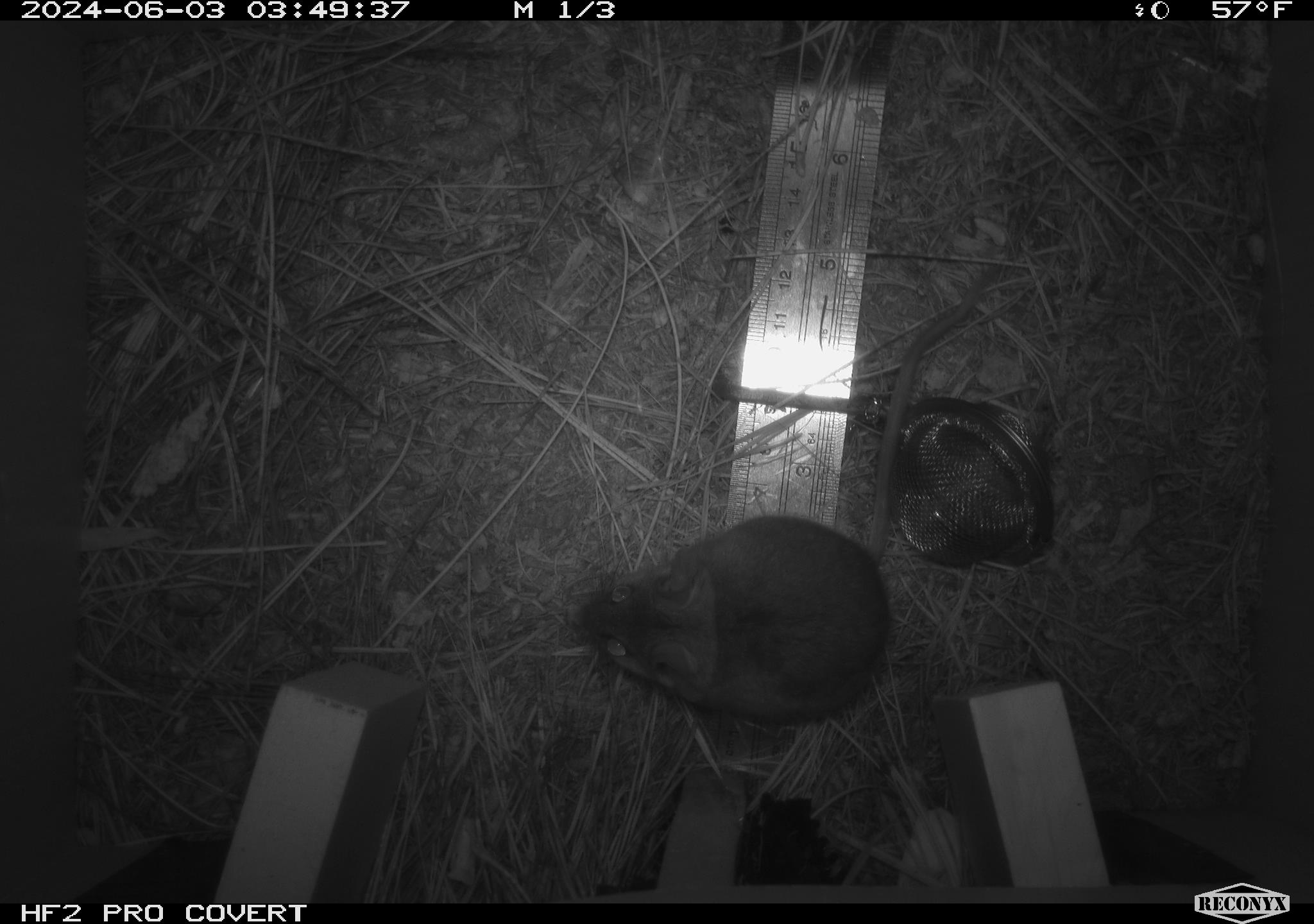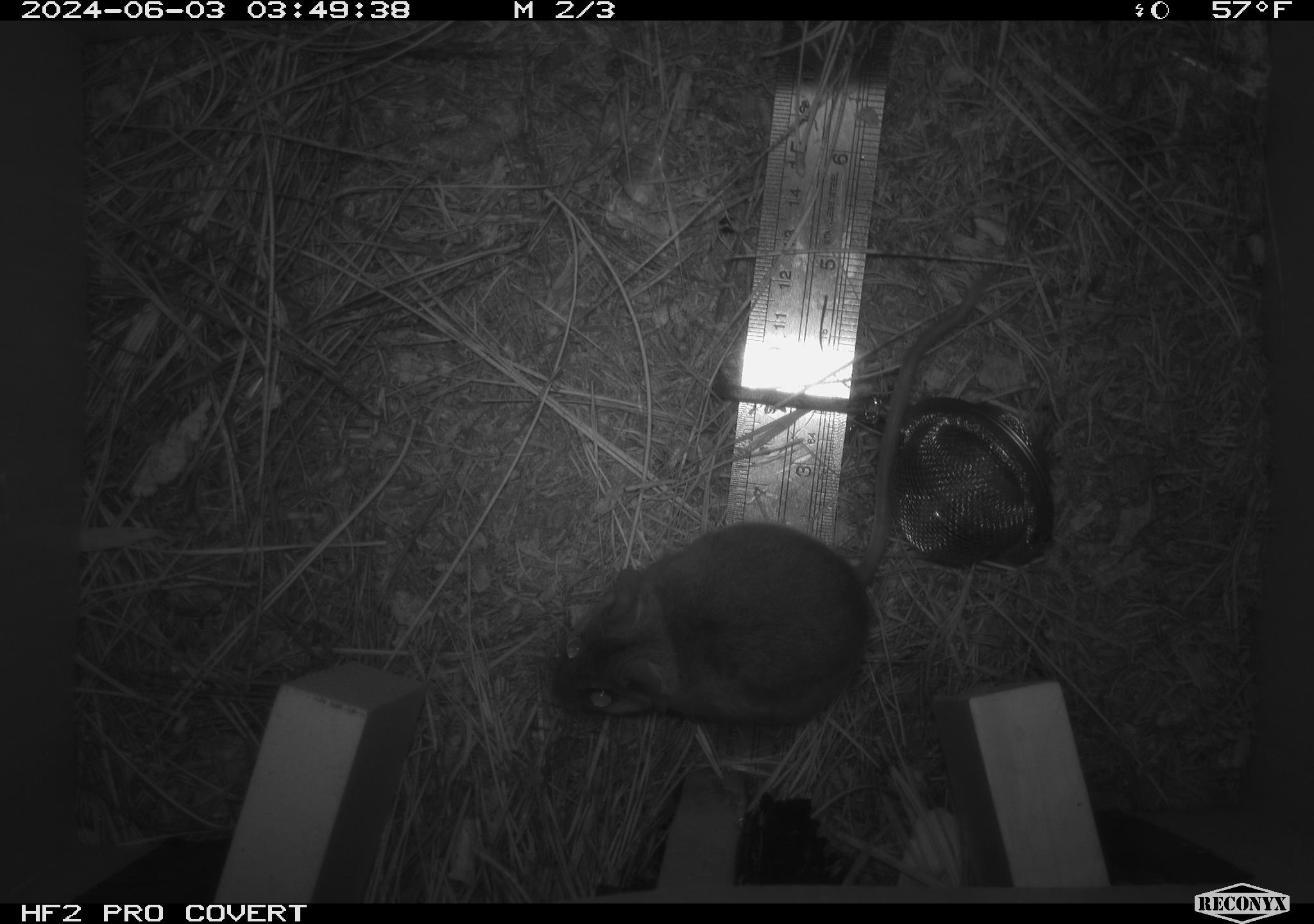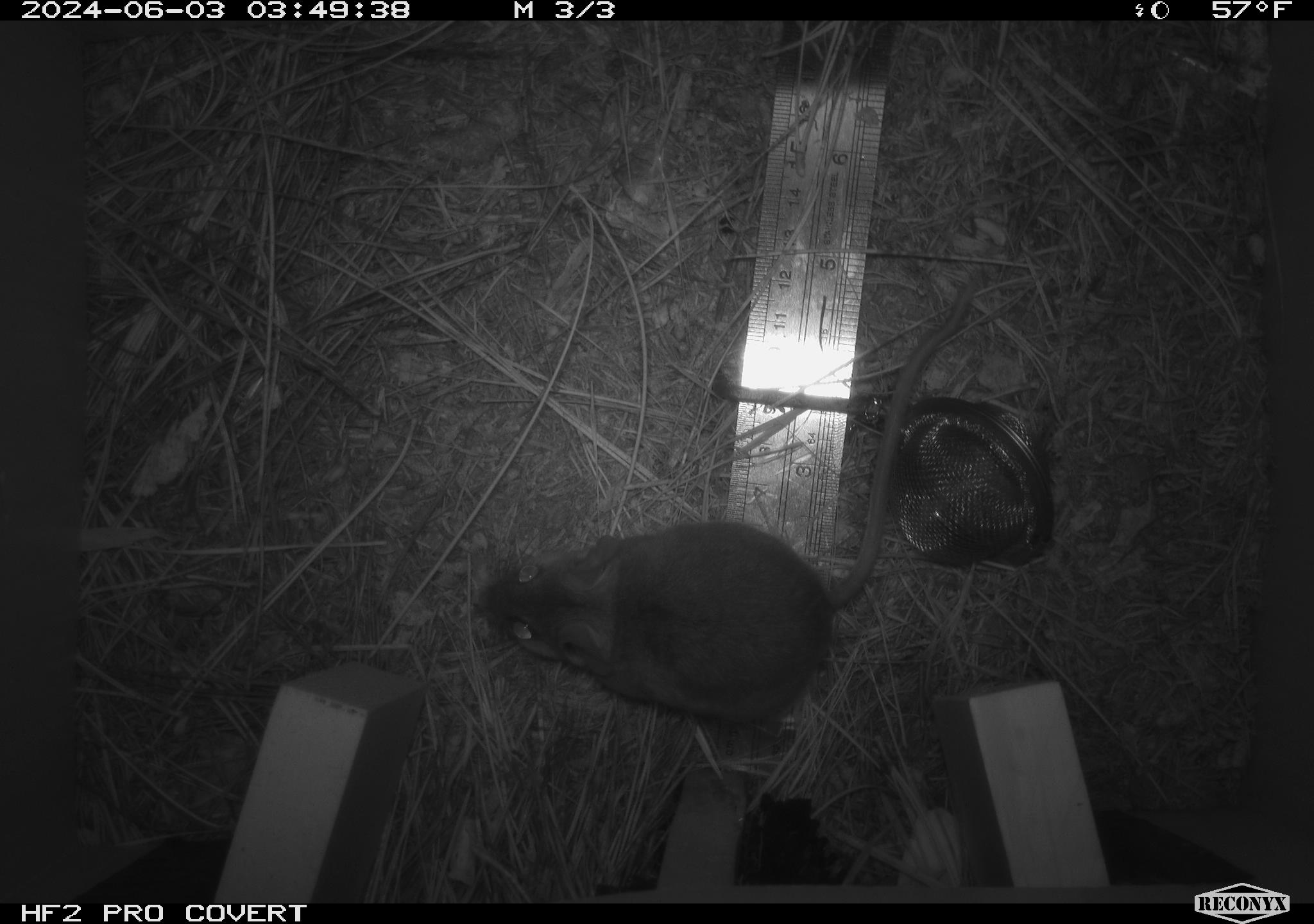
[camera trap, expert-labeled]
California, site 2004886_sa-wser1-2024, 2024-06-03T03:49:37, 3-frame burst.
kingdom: Animalia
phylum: Chordata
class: Mammalia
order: Rodentia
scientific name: Rodentia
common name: mouse species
Mouse species (Rodentia).